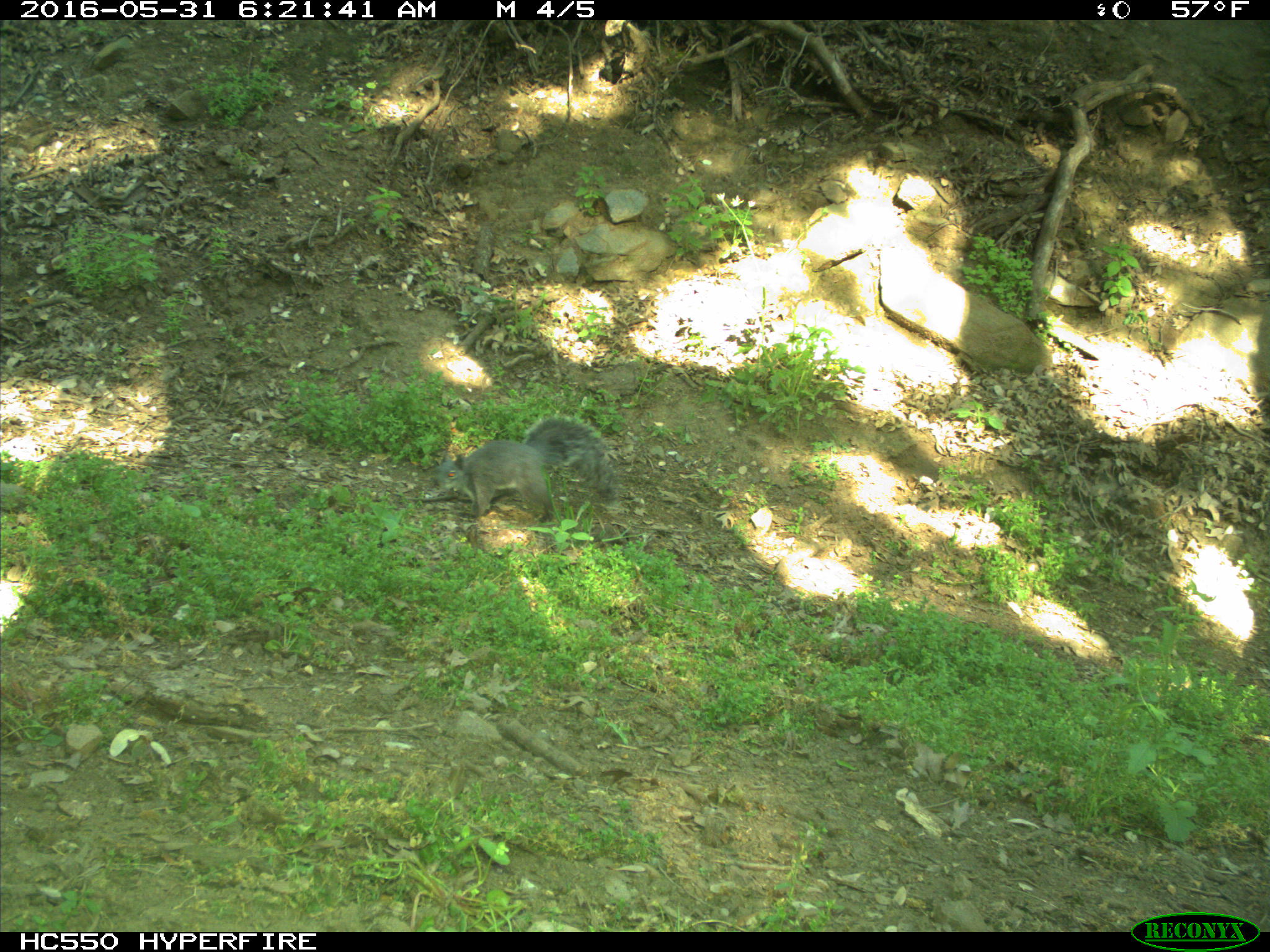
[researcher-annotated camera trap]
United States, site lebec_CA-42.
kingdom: Animalia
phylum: Chordata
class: Mammalia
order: Rodentia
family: Sciuridae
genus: Sciurus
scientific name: Sciurus carolinensis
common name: eastern gray squirrel